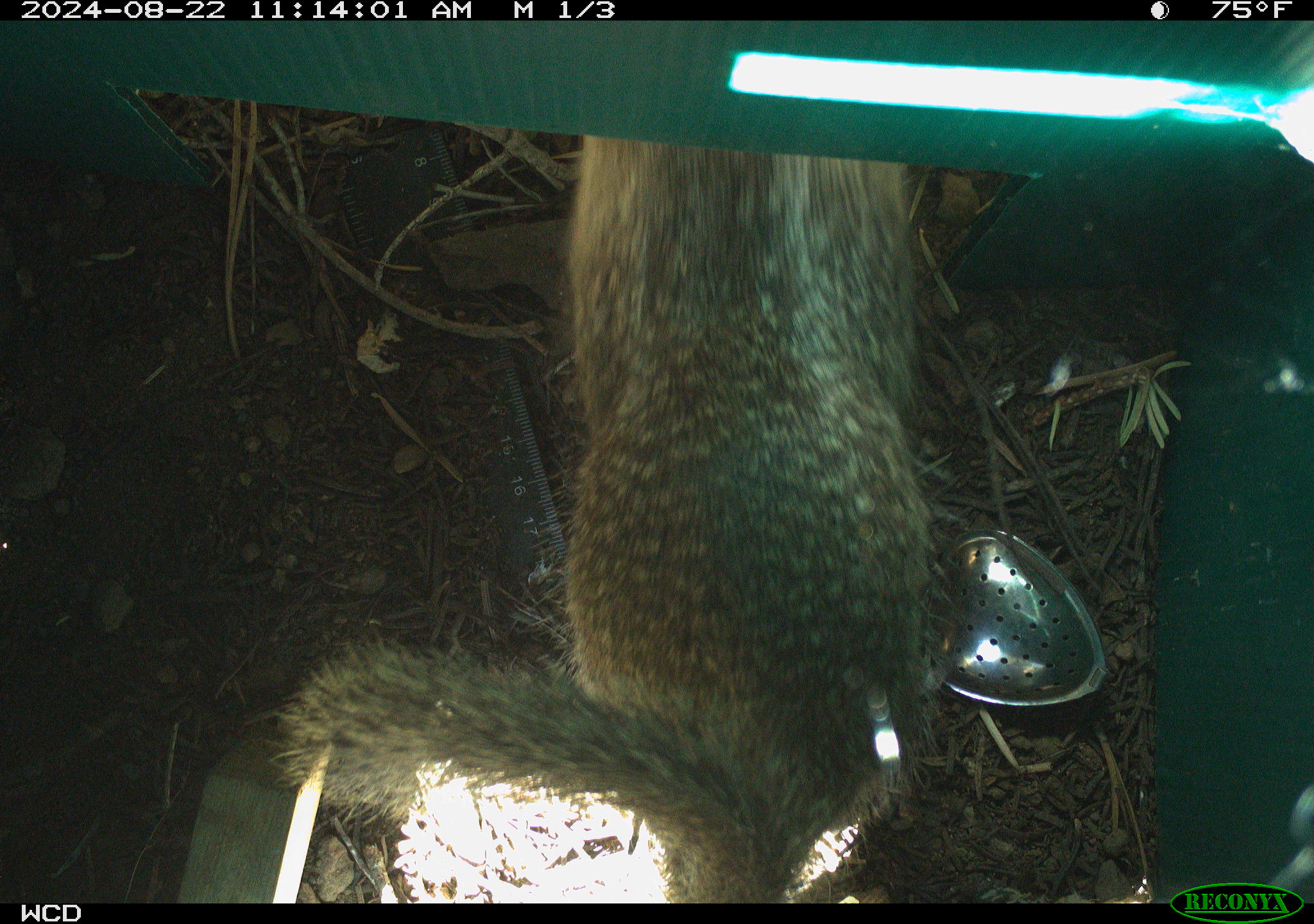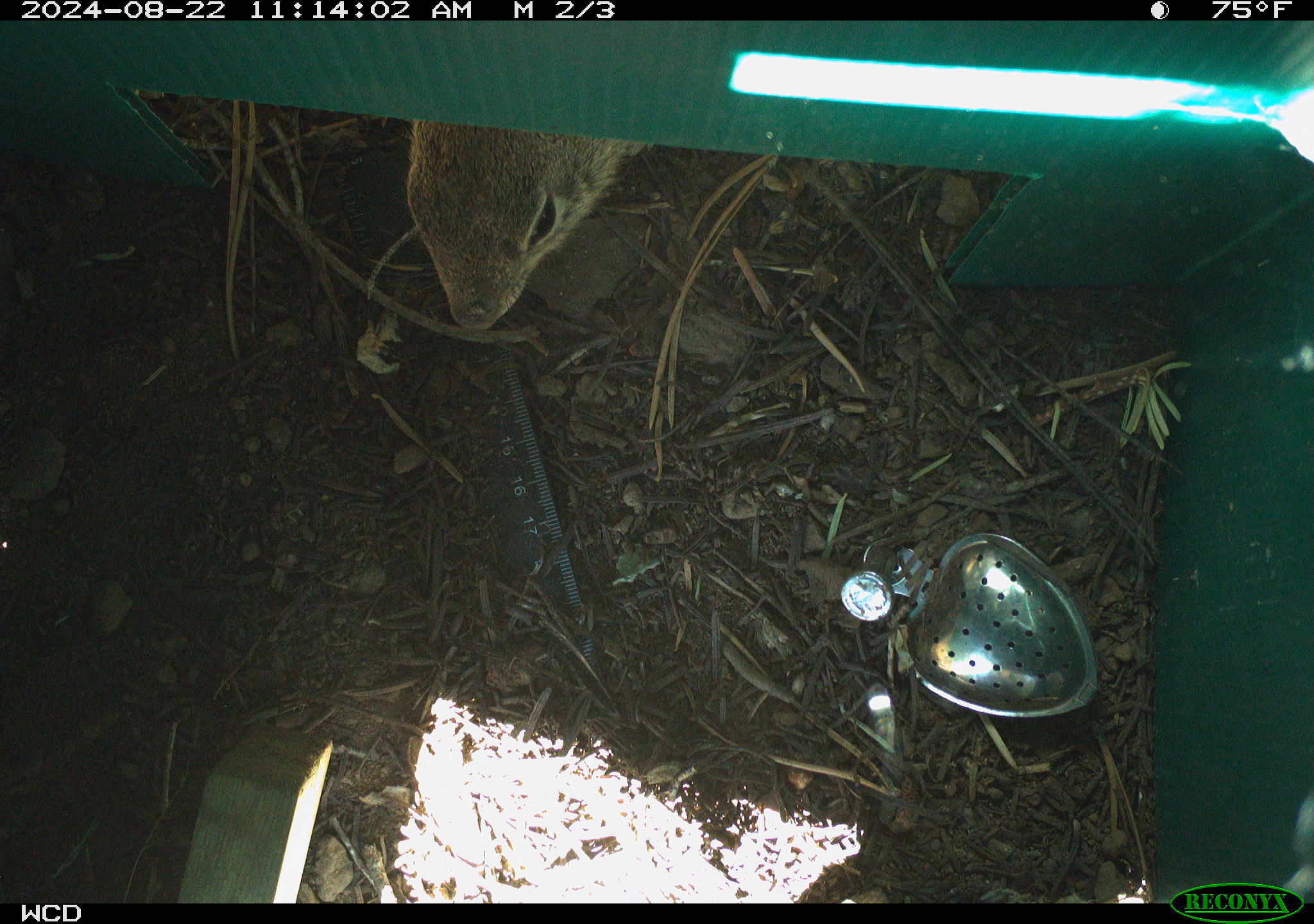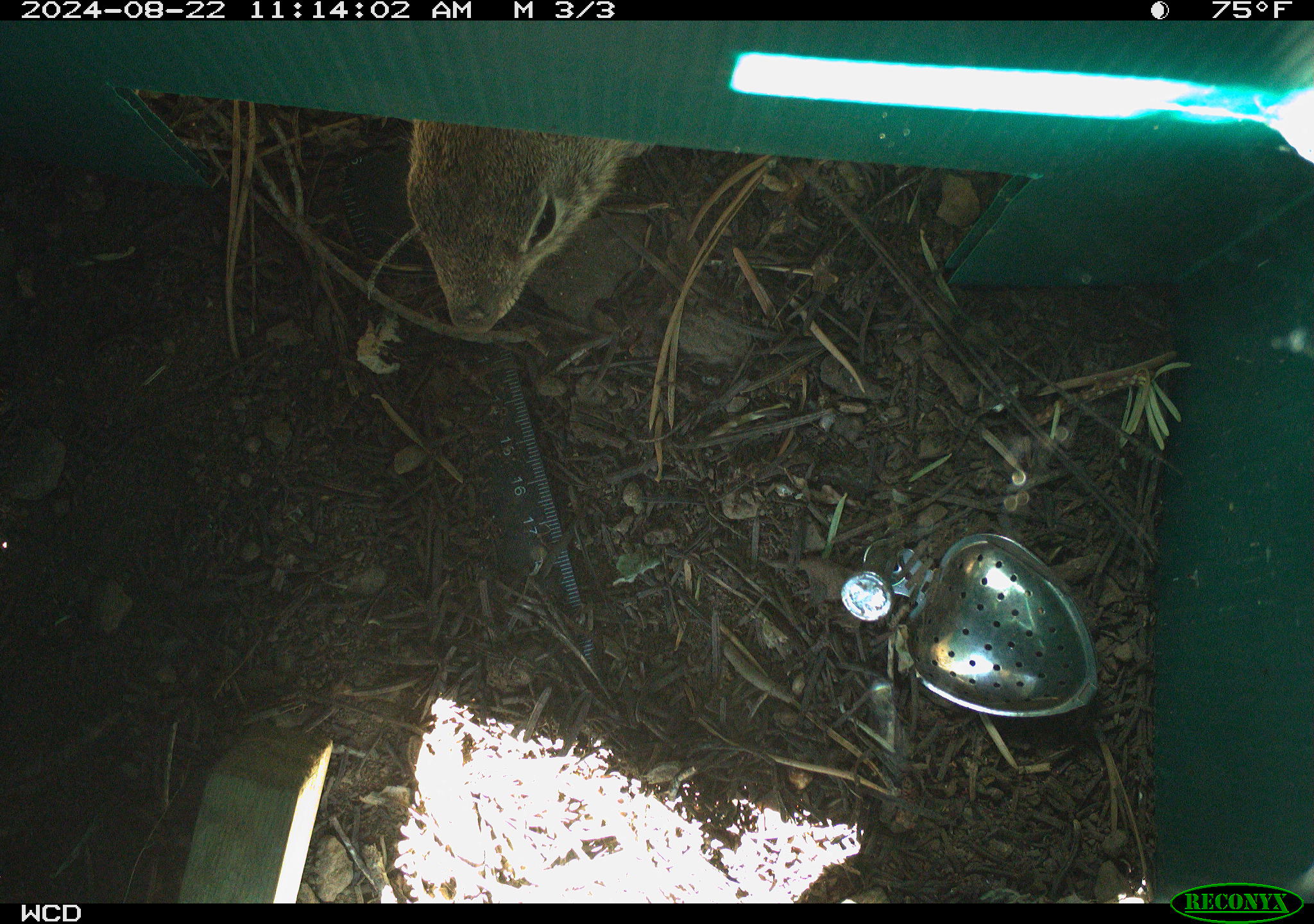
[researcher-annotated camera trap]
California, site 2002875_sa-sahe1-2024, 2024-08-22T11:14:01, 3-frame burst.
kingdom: Animalia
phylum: Chordata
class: Mammalia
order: Rodentia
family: Sciuridae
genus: Otospermophilus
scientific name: Otospermophilus beecheyi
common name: california ground squirrel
California ground squirrel (Otospermophilus beecheyi).